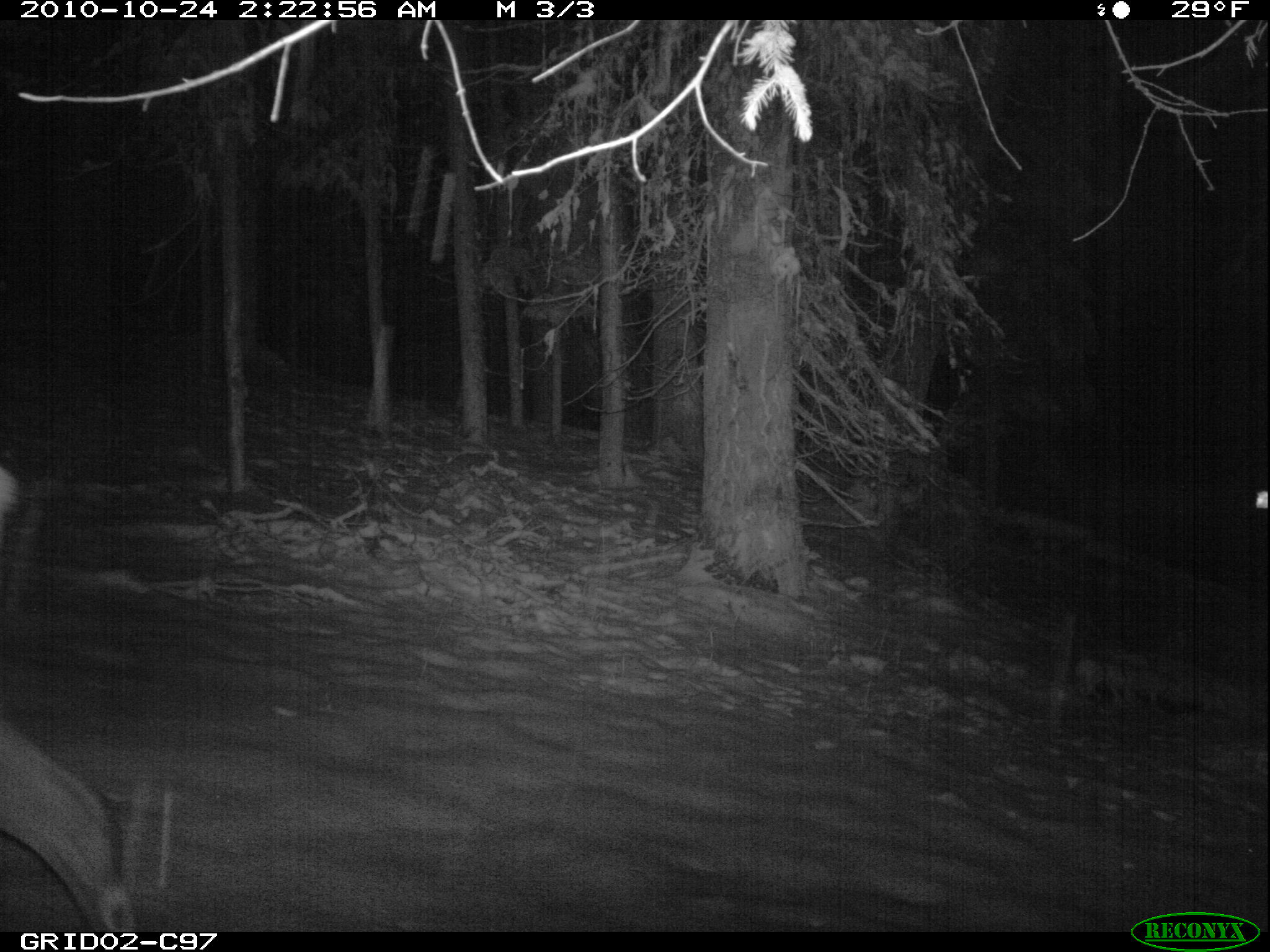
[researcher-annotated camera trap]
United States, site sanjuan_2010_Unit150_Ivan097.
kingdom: Animalia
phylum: Chordata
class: Mammalia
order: Artiodactyla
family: Cervidae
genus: Cervus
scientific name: Cervus elaphus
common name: red deer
Cervus elaphus (red deer).